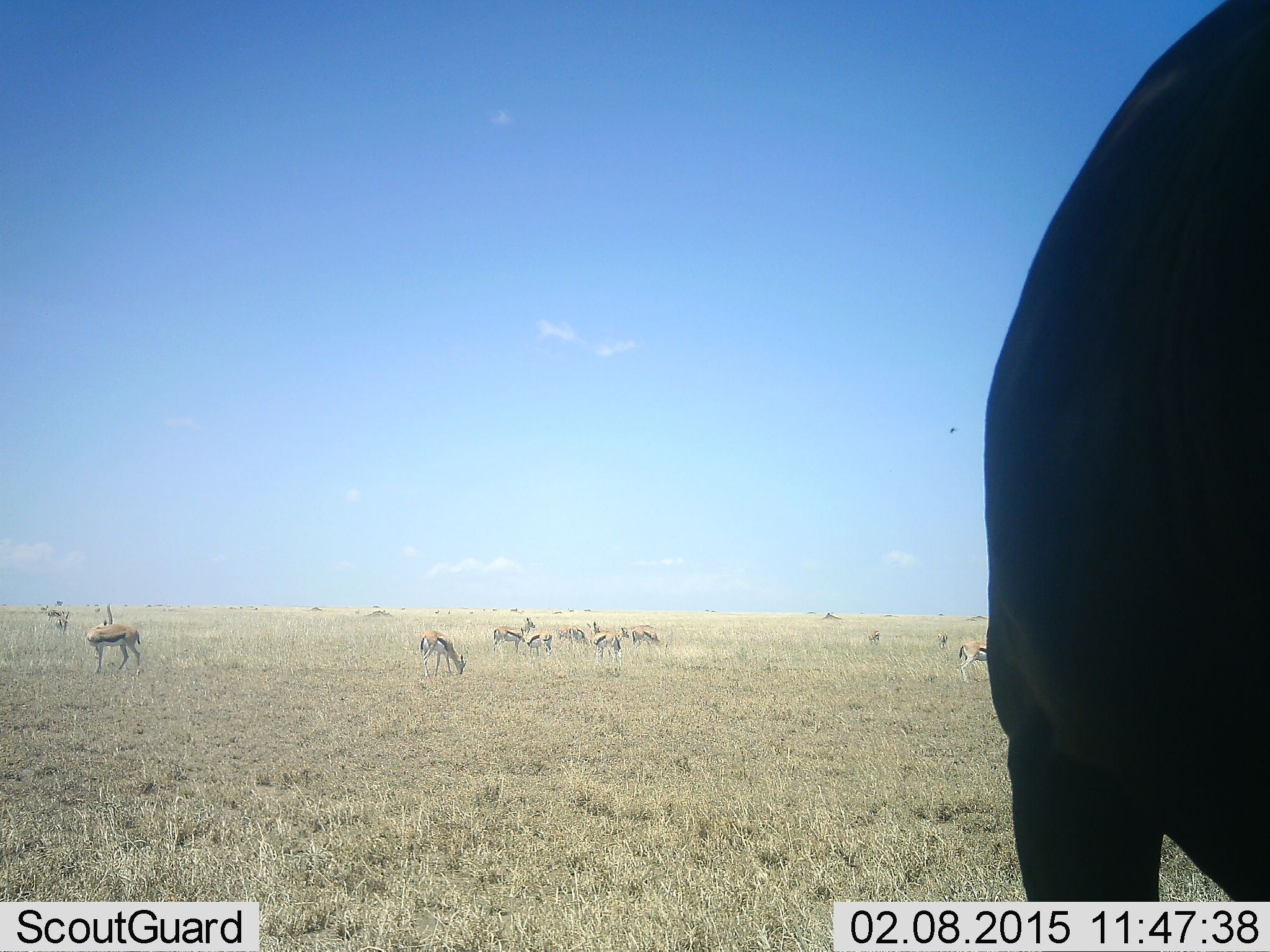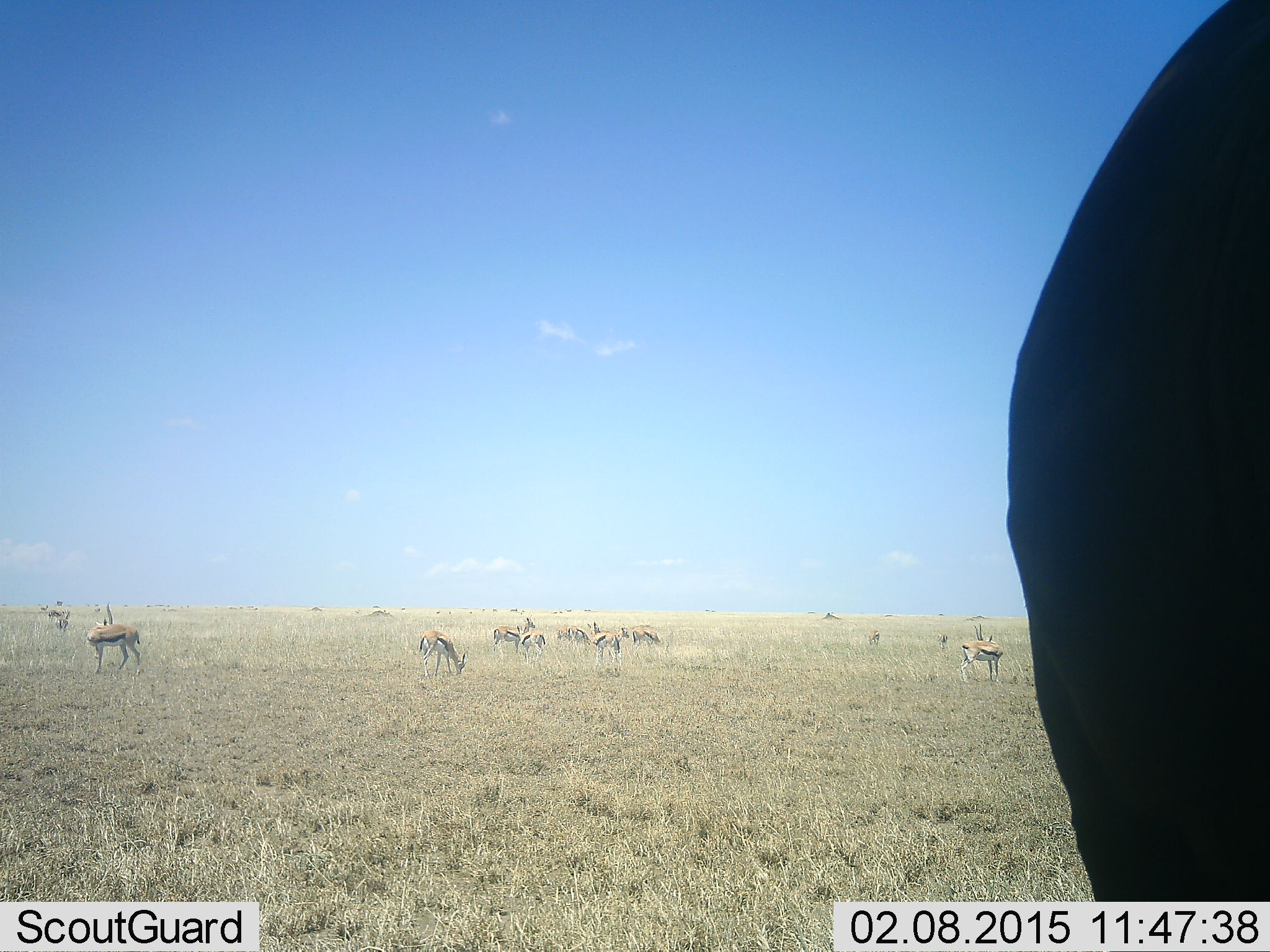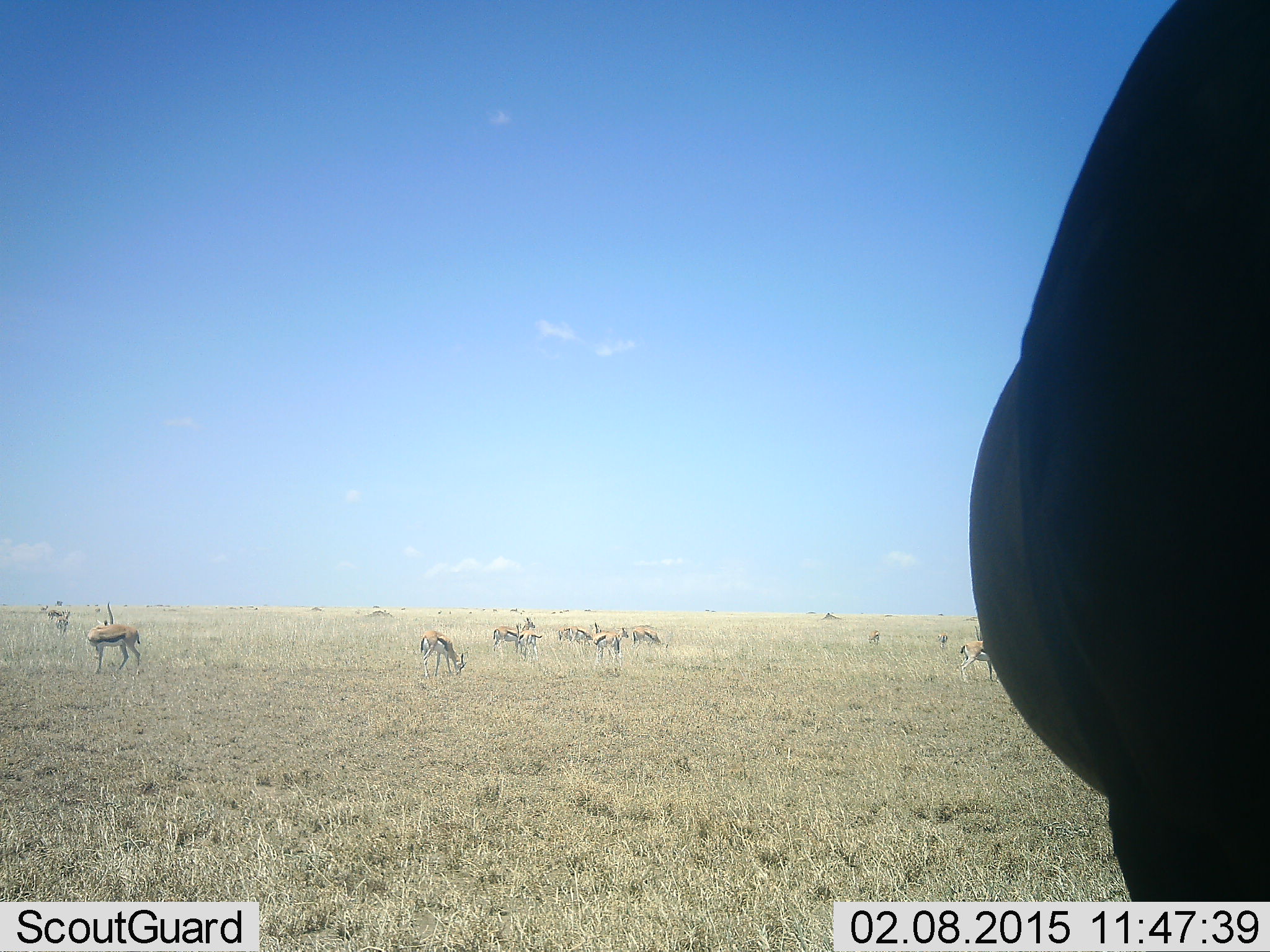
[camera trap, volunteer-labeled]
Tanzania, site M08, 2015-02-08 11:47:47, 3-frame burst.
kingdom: Animalia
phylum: Chordata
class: Mammalia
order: Artiodactyla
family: Bovidae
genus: Eudorcas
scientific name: Eudorcas thomsonii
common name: thomson's gazelle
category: gazellethomsons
Gazellethomsons (thomson's gazelle) (Eudorcas thomsonii), count 11-50. Behavior (volunteer vote fractions): standing 80%, resting 5%, moving 20%, interacting 0%. Young present (vote fraction): 0%. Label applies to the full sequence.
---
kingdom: Animalia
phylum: Chordata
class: Mammalia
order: Artiodactyla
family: Bovidae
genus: Connochaetes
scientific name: Connochaetes taurinus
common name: blue wildebeest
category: wildebeest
Wildebeest (blue wildebeest) (Connochaetes taurinus), count 1. Behavior (volunteer vote fractions): standing 100%, resting 0%, moving 0%, interacting 0%. Young present (vote fraction): 0%. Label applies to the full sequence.